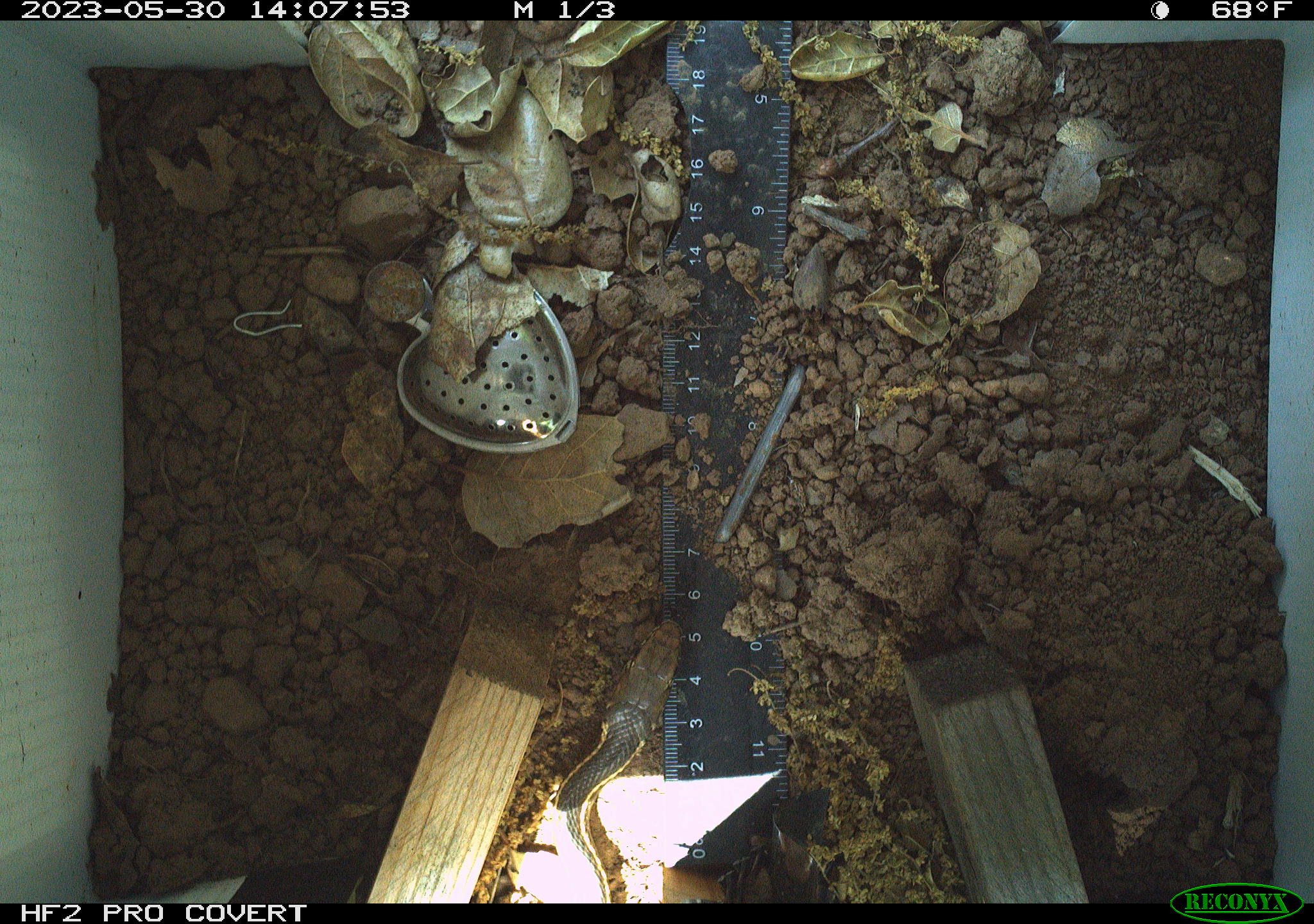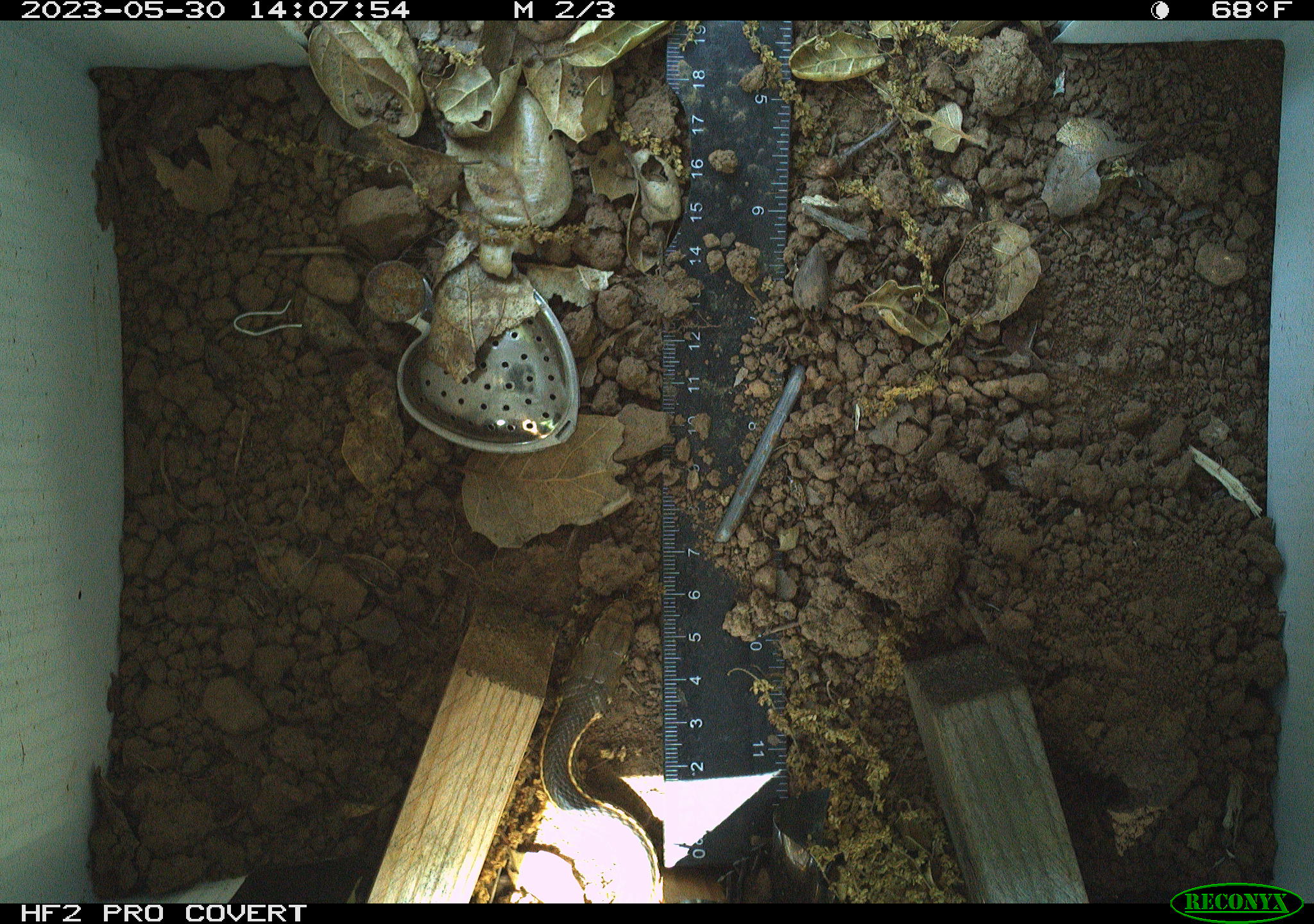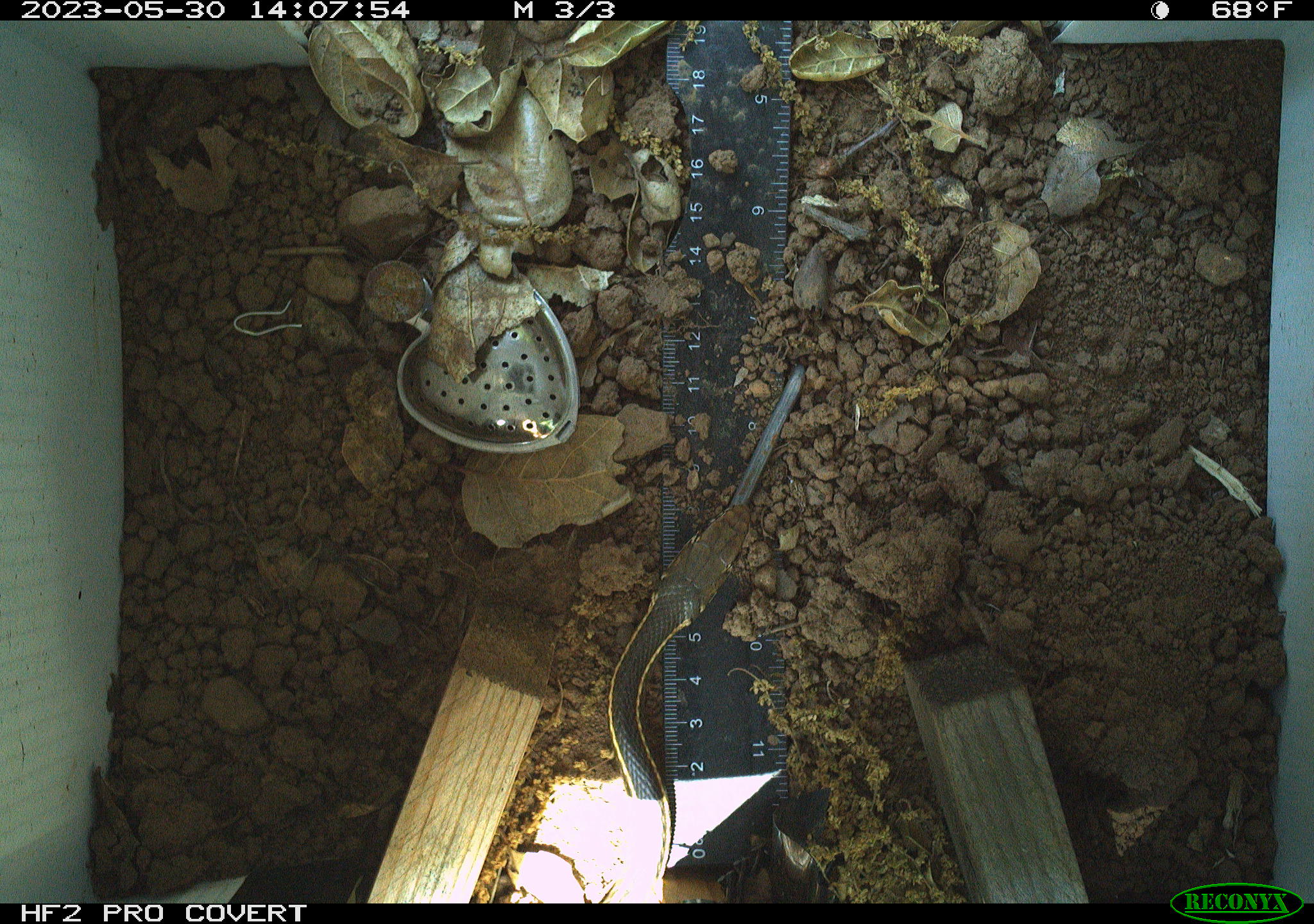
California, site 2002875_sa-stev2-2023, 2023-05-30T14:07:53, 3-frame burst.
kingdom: Animalia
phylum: Chordata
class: Reptilia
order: Squamata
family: Colubridae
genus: Masticophis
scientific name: Masticophis lateralis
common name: striped racer